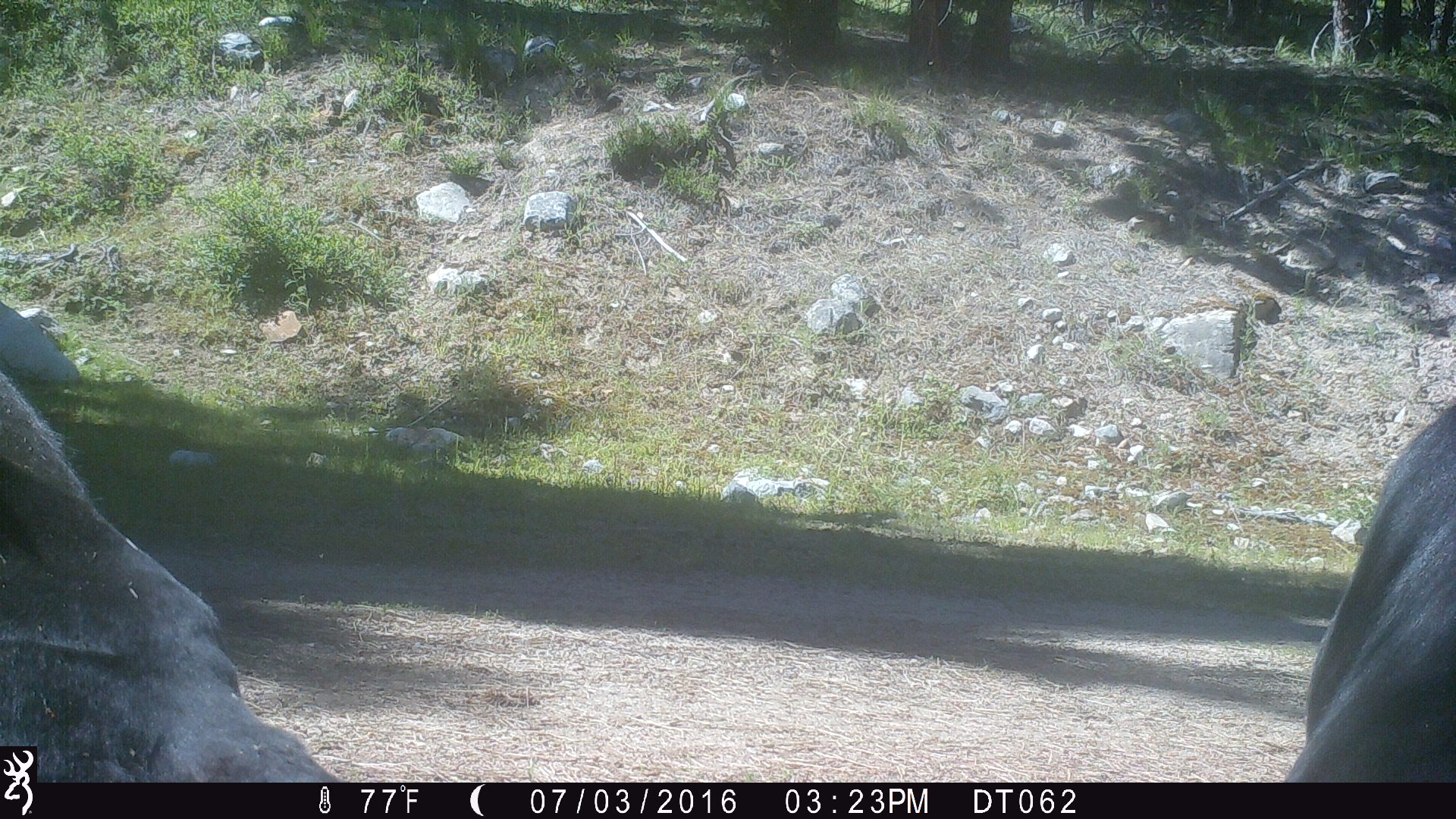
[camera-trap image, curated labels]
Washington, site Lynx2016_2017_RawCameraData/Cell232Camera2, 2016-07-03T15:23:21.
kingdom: Animalia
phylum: Chordata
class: Mammalia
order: Artiodactyla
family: Bovidae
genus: Bos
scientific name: Bos taurus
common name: domestic cattle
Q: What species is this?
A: Domestic cattle (Bos taurus).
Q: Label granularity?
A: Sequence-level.